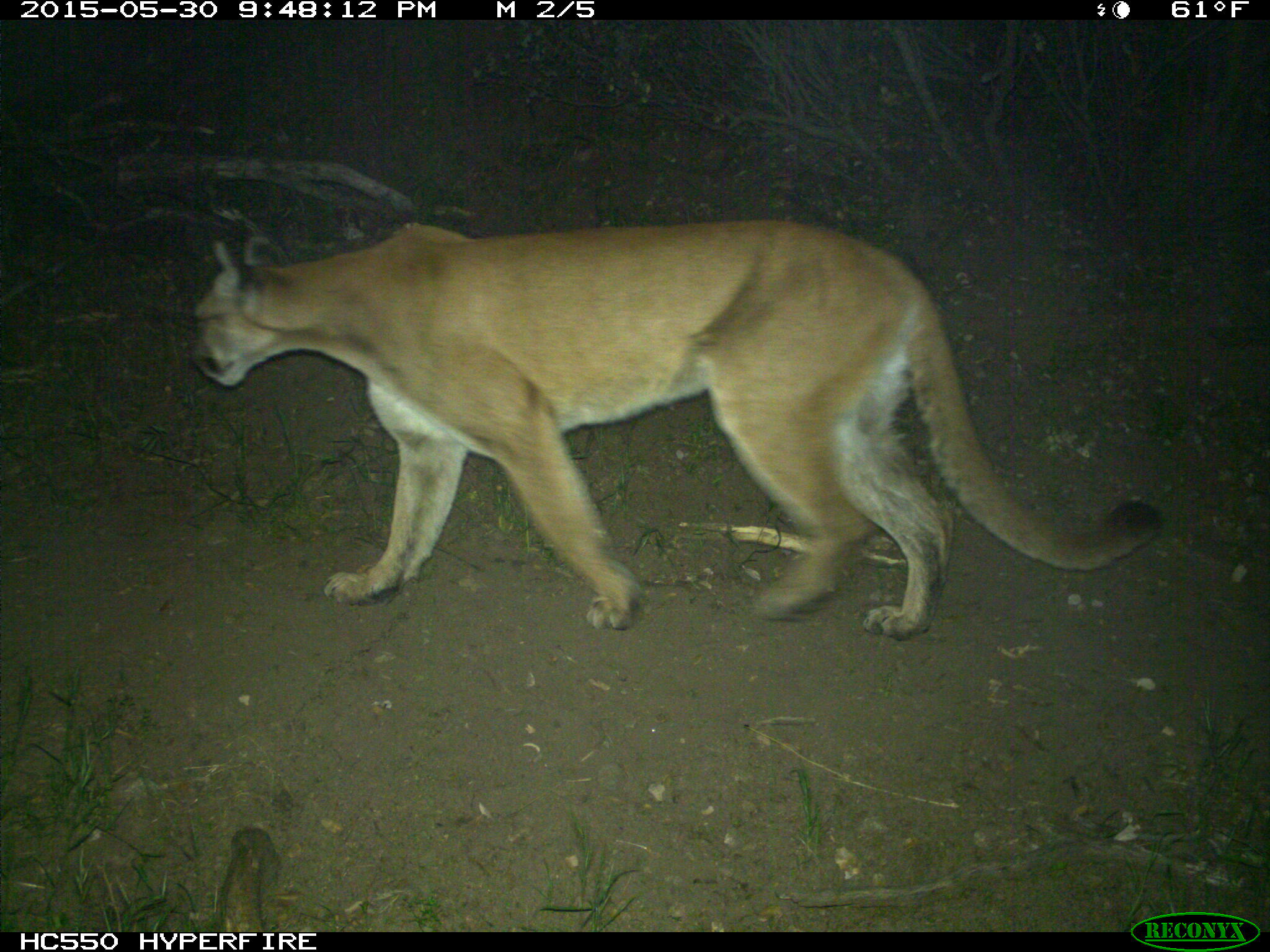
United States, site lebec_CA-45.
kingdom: Animalia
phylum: Chordata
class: Mammalia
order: Carnivora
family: Felidae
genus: Puma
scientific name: Puma concolor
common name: mountain lion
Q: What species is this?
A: Puma concolor (mountain lion).